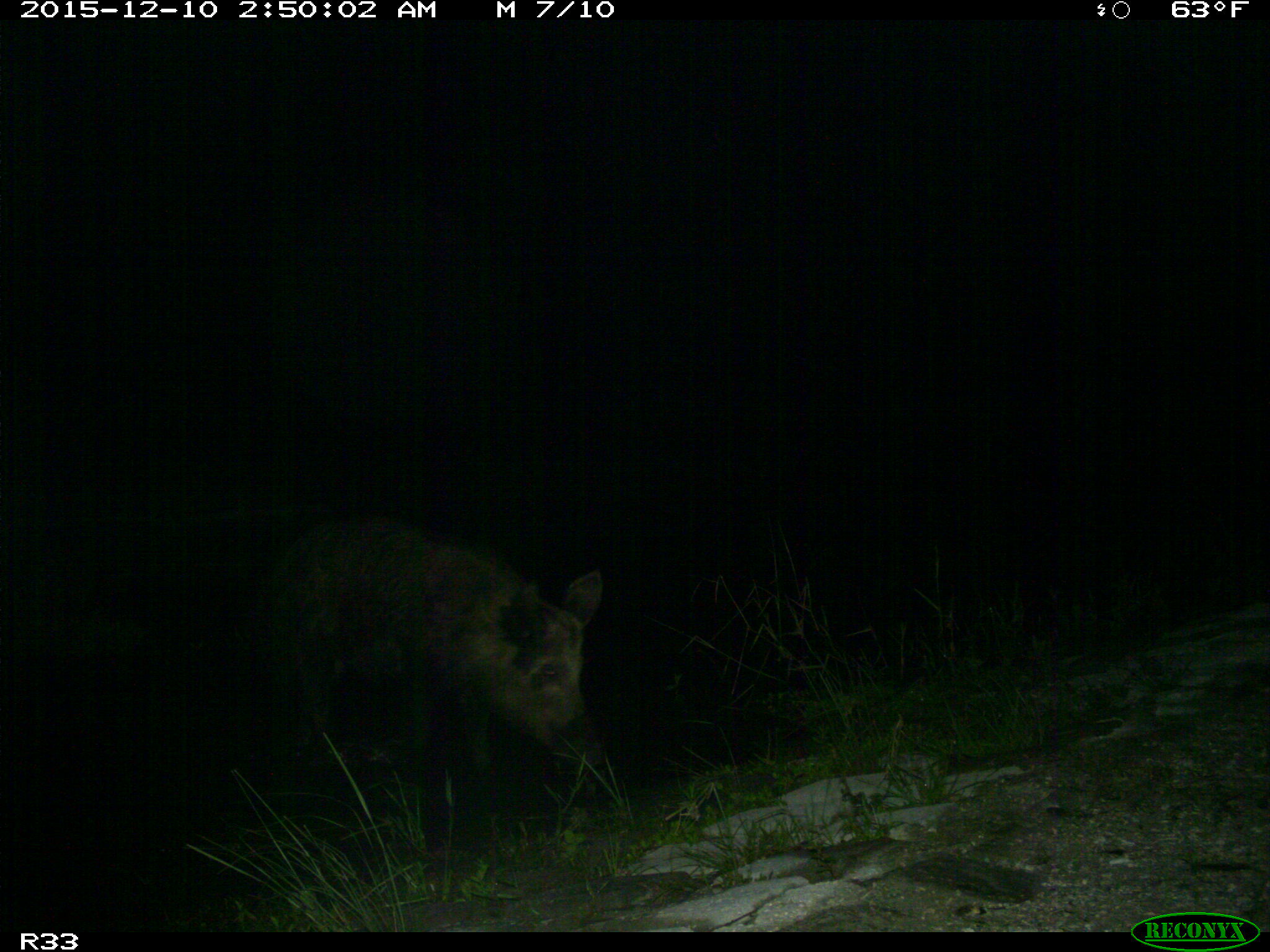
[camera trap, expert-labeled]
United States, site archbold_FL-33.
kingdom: Animalia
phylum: Chordata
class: Mammalia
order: Artiodactyla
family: Suidae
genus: Sus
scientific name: Sus scrofa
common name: wild boar